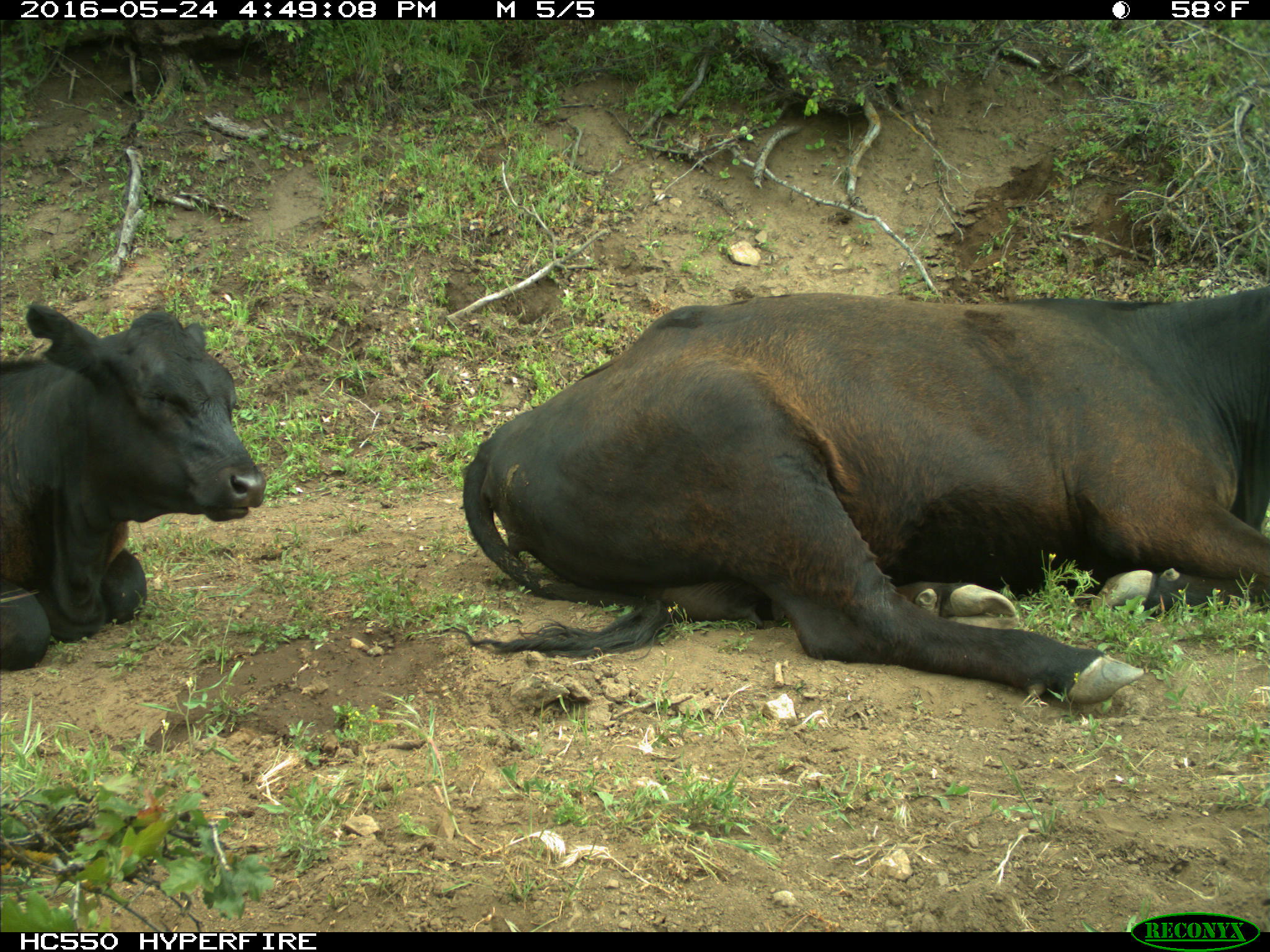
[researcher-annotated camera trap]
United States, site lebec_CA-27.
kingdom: Animalia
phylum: Chordata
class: Mammalia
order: Artiodactyla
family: Bovidae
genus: Bos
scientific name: Bos taurus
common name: domestic cow